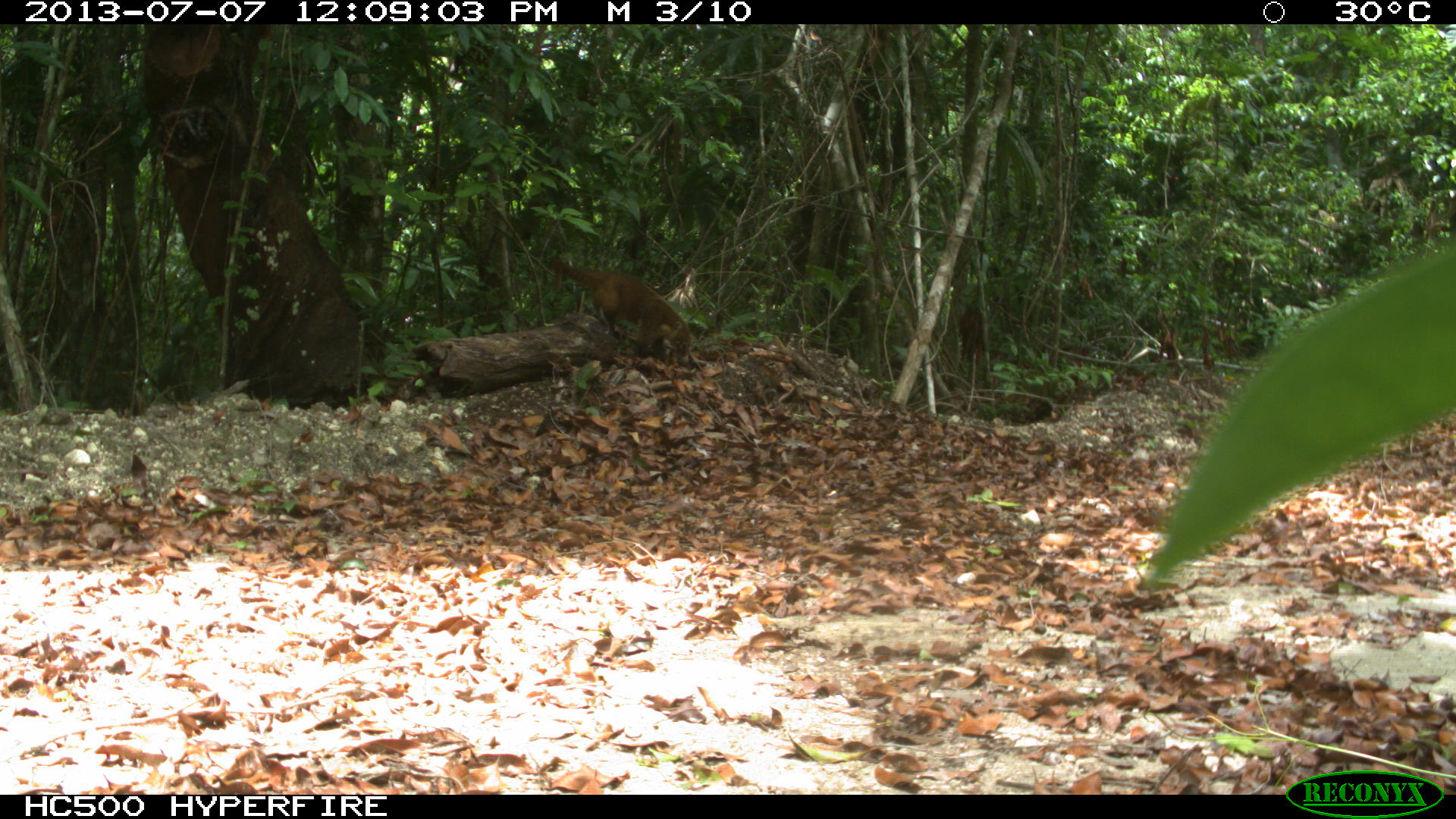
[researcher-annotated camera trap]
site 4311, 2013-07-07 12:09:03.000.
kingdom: Animalia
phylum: Chordata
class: Mammalia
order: Carnivora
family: Procyonidae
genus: Nasua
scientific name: Nasua narica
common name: white-nosed coati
Nasua narica (white-nosed coati), count 1, sex female.